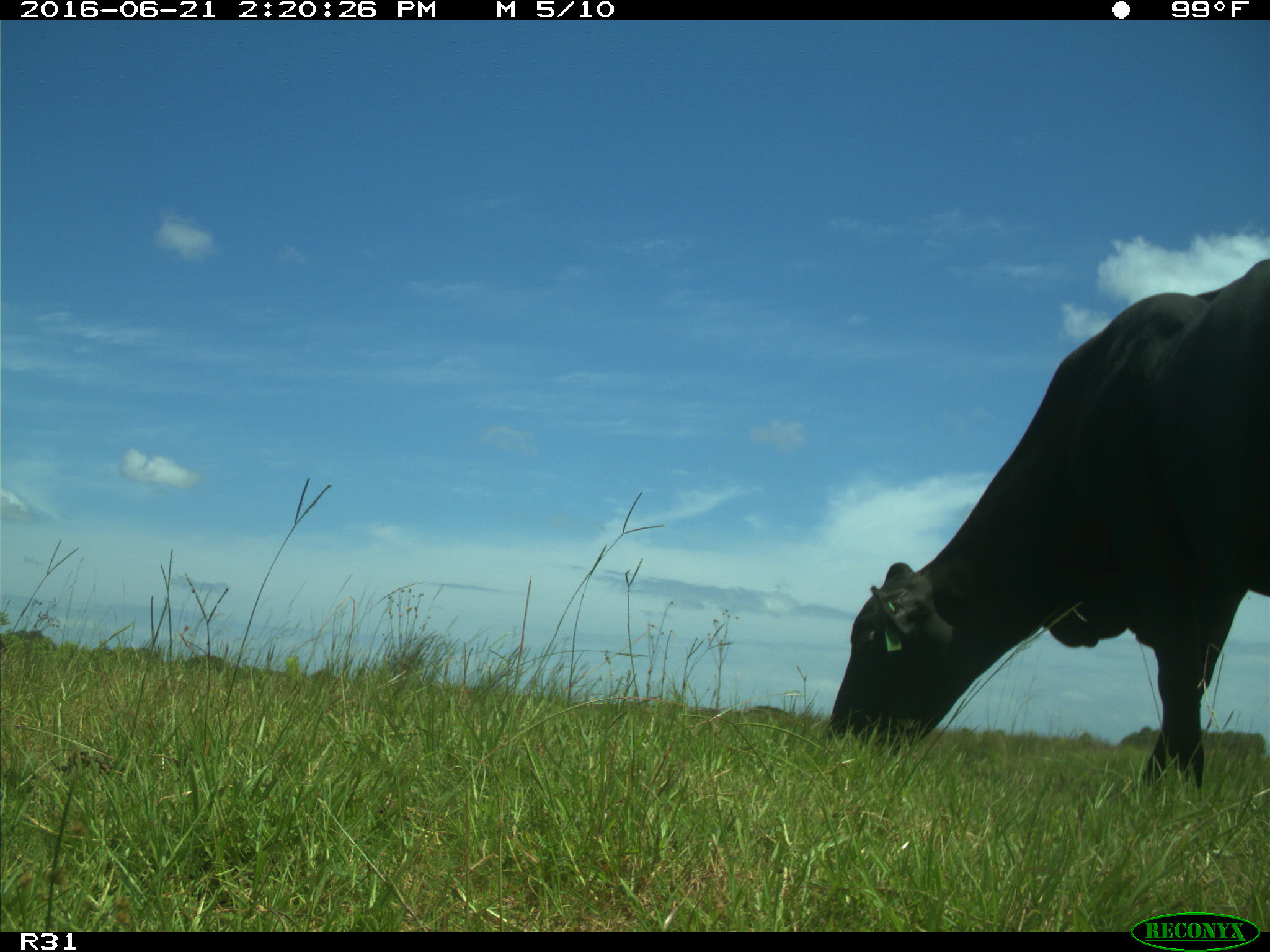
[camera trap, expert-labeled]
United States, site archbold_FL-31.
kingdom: Animalia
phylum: Chordata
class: Mammalia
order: Artiodactyla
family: Bovidae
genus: Bos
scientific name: Bos taurus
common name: domestic cow